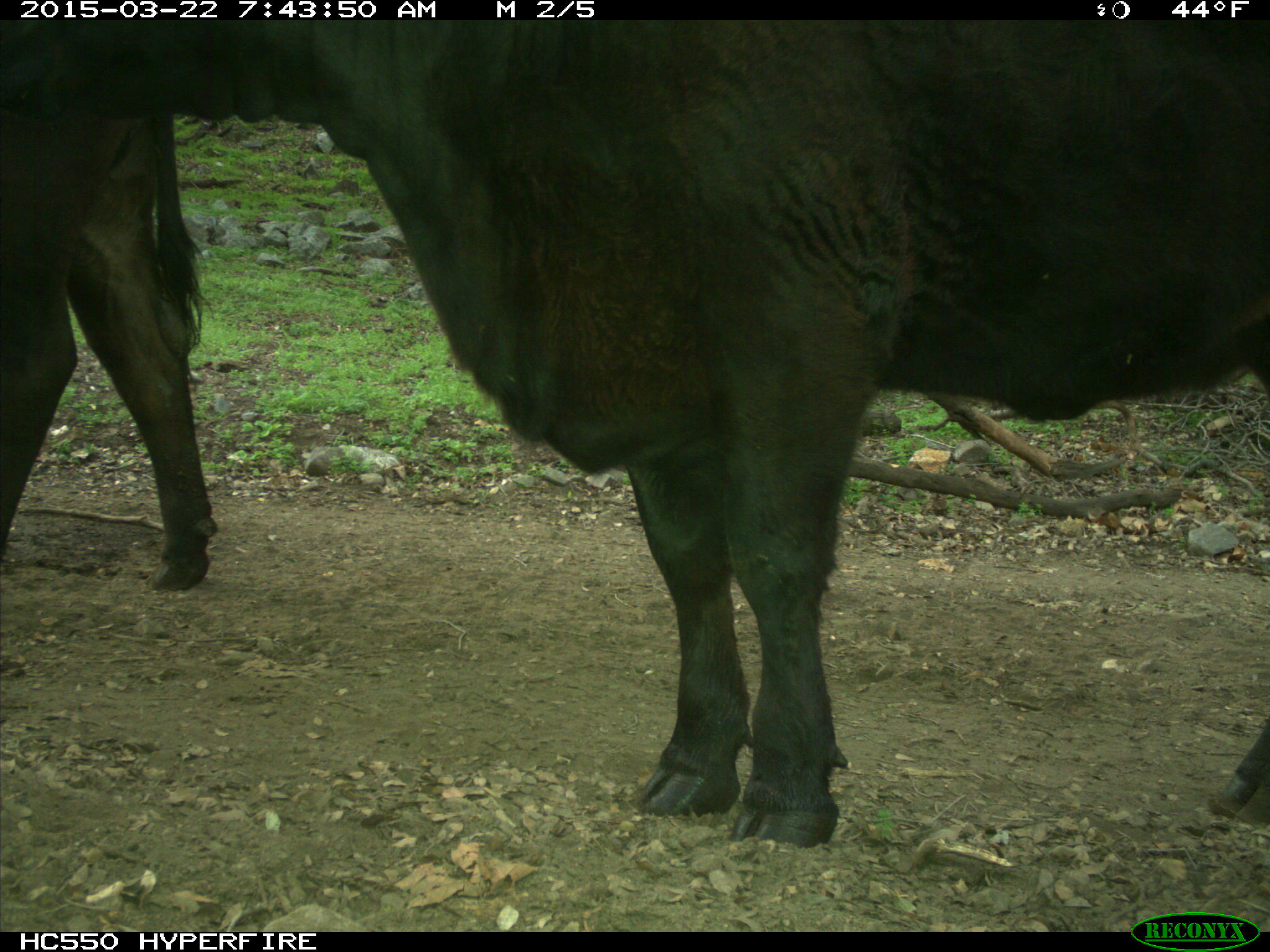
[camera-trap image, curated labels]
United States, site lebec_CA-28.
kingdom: Animalia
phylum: Chordata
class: Mammalia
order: Artiodactyla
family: Bovidae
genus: Bos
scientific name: Bos taurus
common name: domestic cow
Bos taurus (domestic cow).